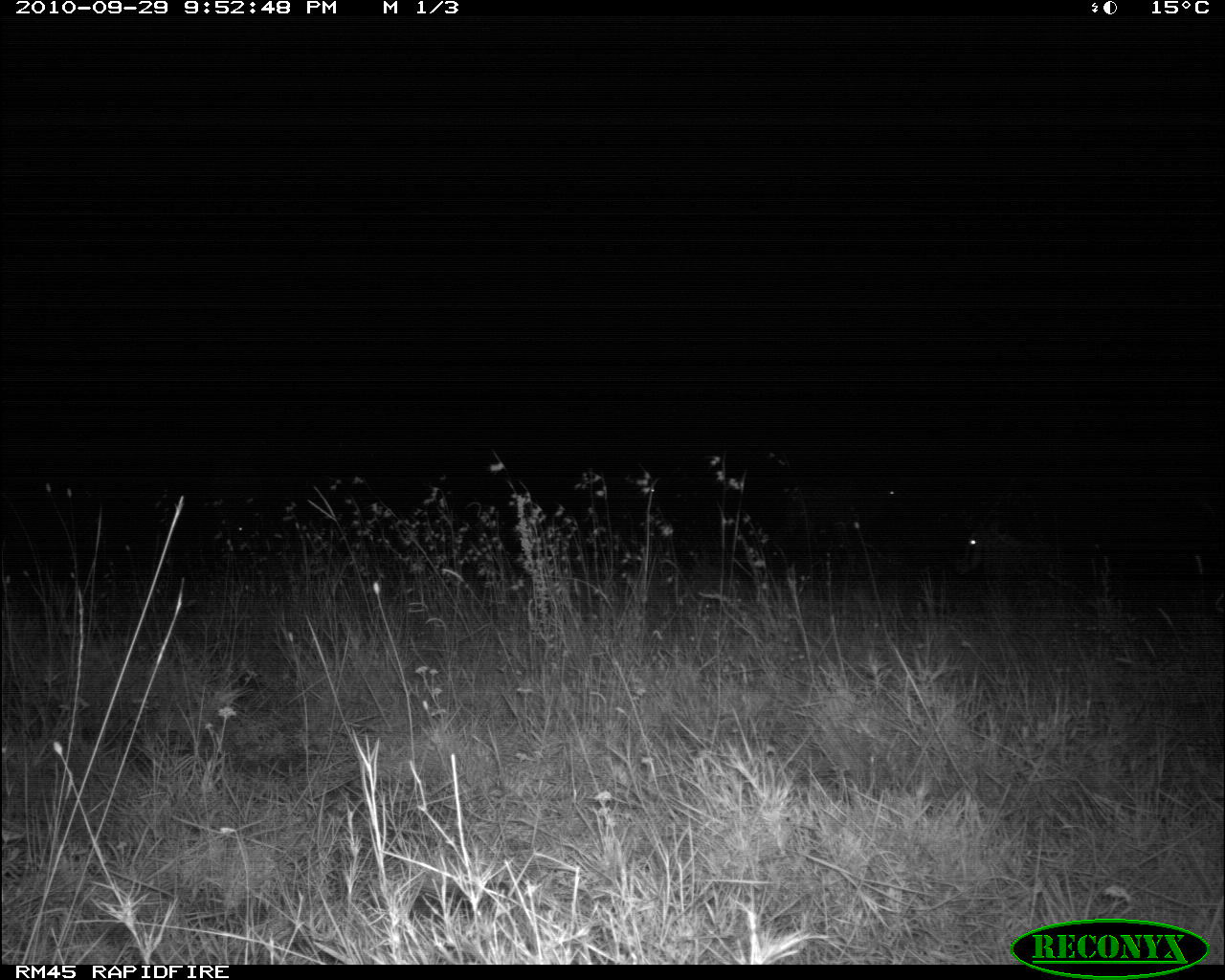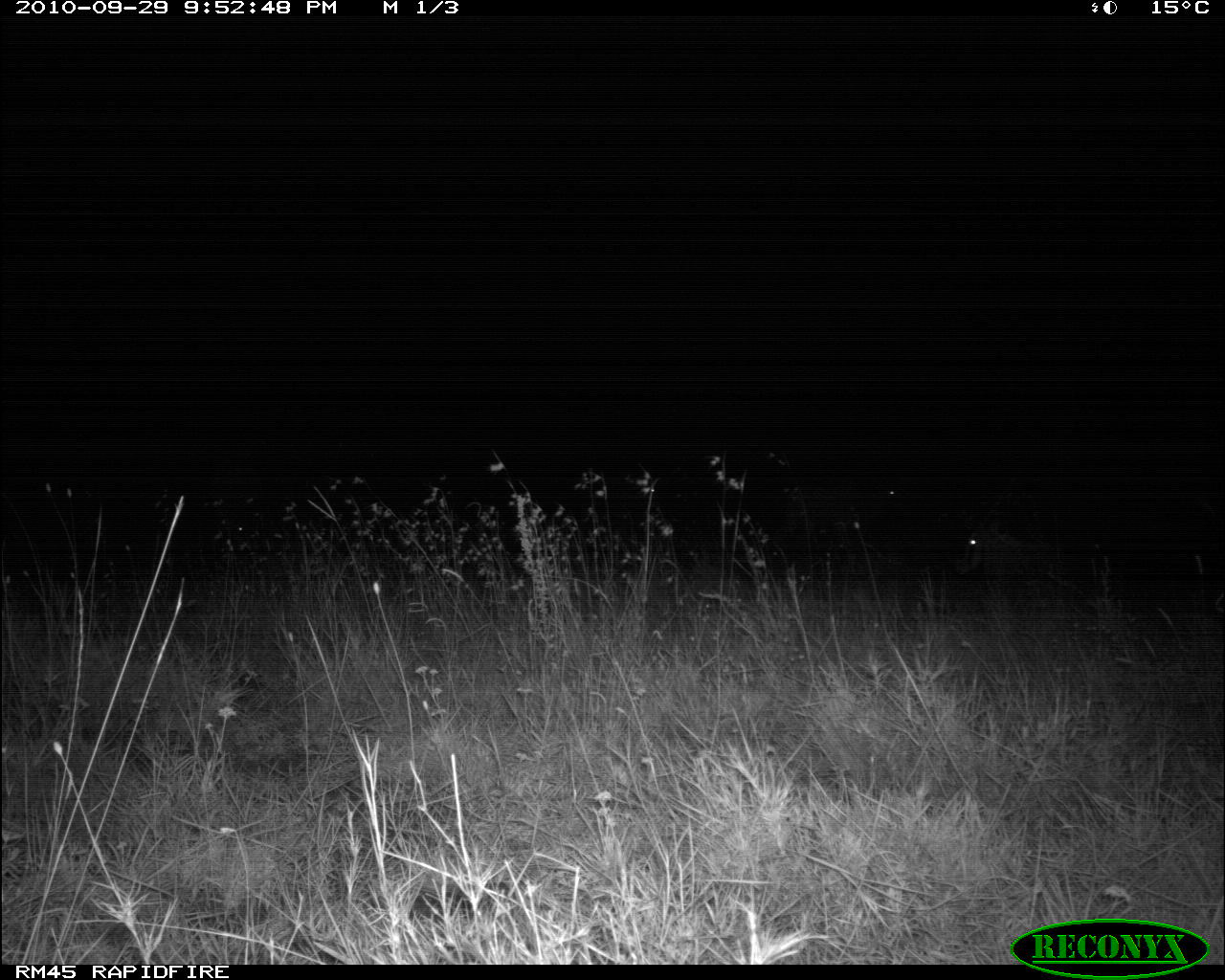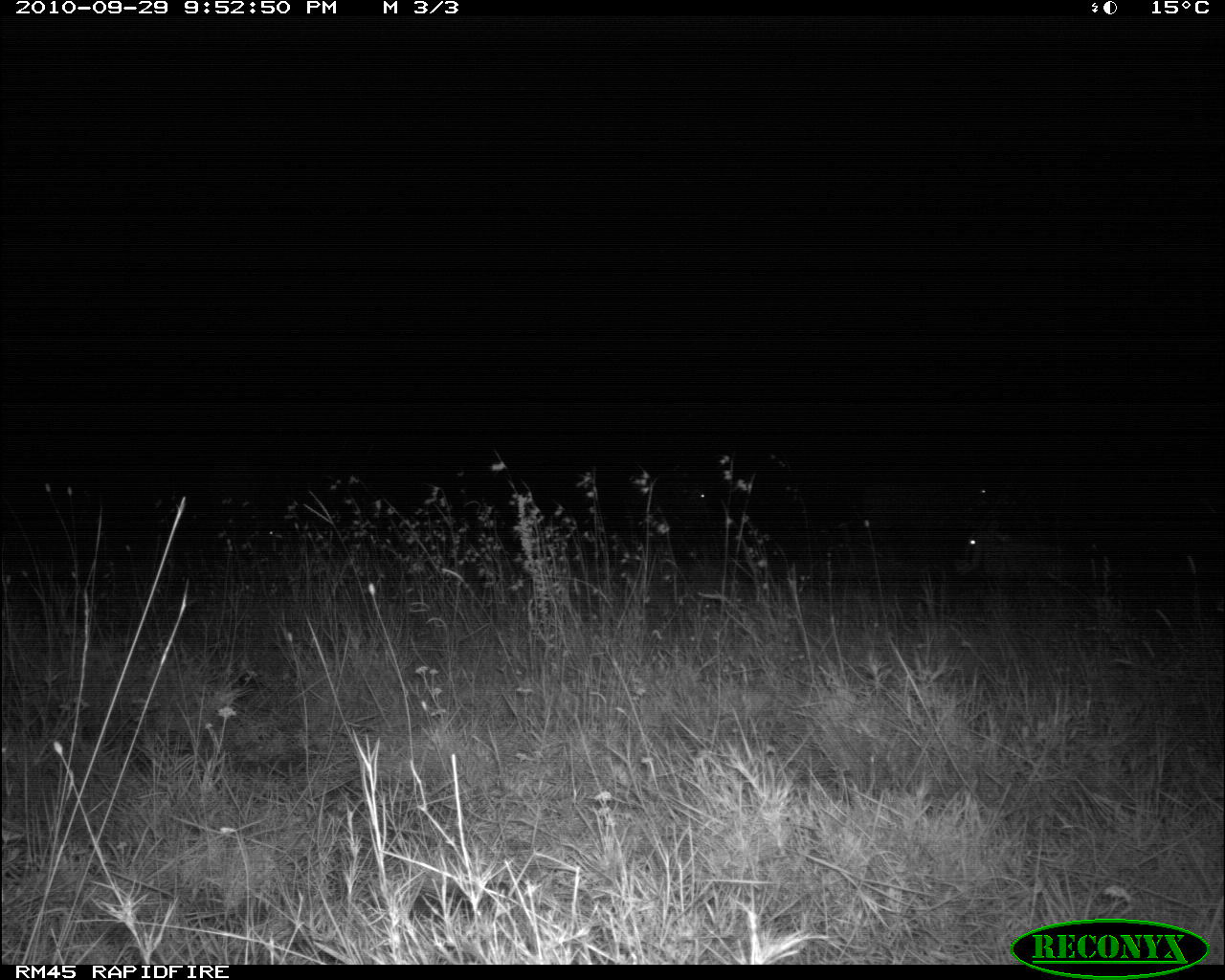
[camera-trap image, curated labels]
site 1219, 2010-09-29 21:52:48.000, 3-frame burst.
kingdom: Animalia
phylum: Chordata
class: Mammalia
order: Artiodactyla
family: Bovidae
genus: Oryx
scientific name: Oryx beisa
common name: east african oryx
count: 1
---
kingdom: Animalia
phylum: Chordata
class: Mammalia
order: Artiodactyla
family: Bovidae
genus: Tragelaphus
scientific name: Tragelaphus oryx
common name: eland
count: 1